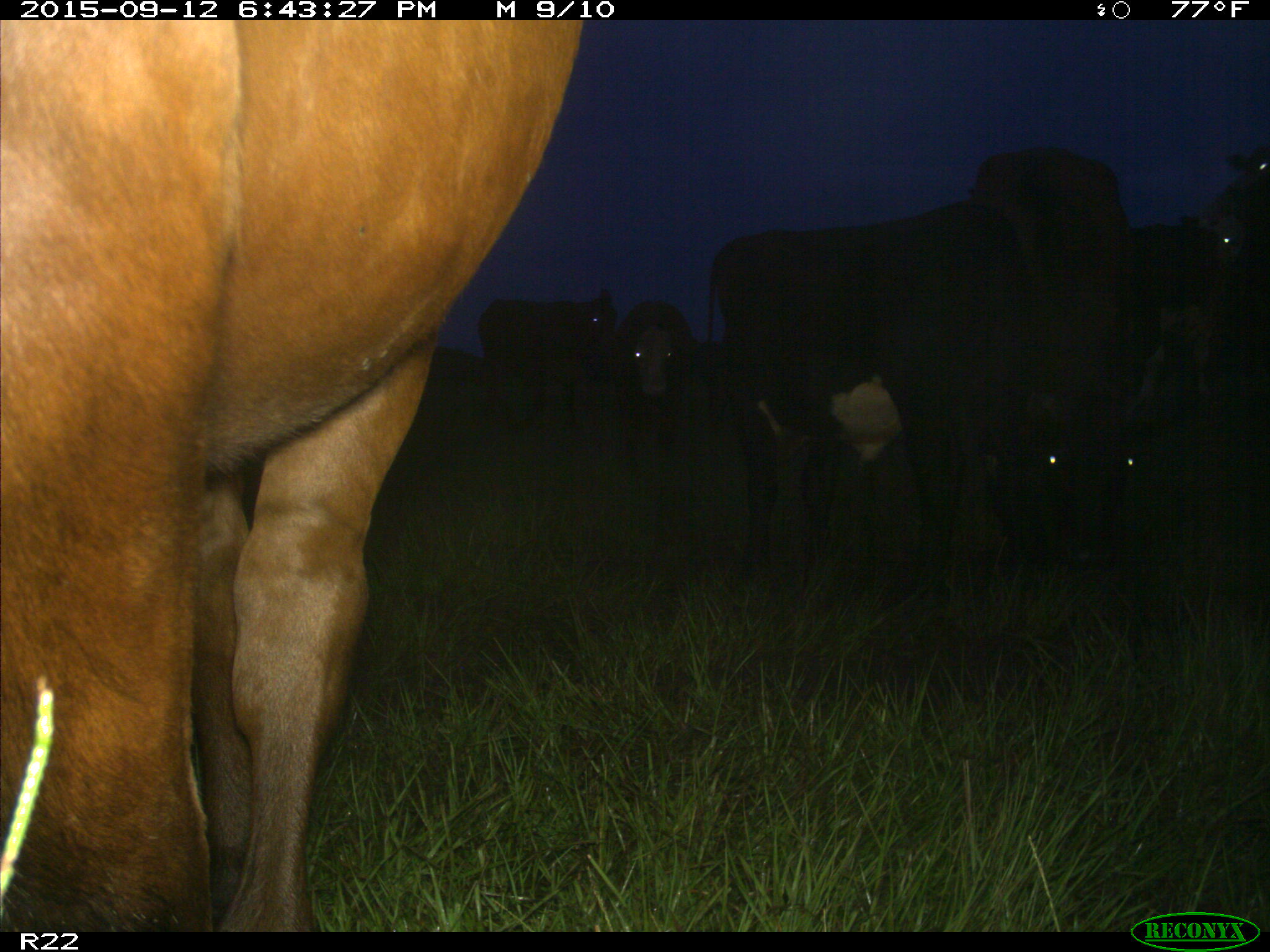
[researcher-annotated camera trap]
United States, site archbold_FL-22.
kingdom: Animalia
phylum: Chordata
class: Mammalia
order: Artiodactyla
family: Bovidae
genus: Bos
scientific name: Bos taurus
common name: domestic cow